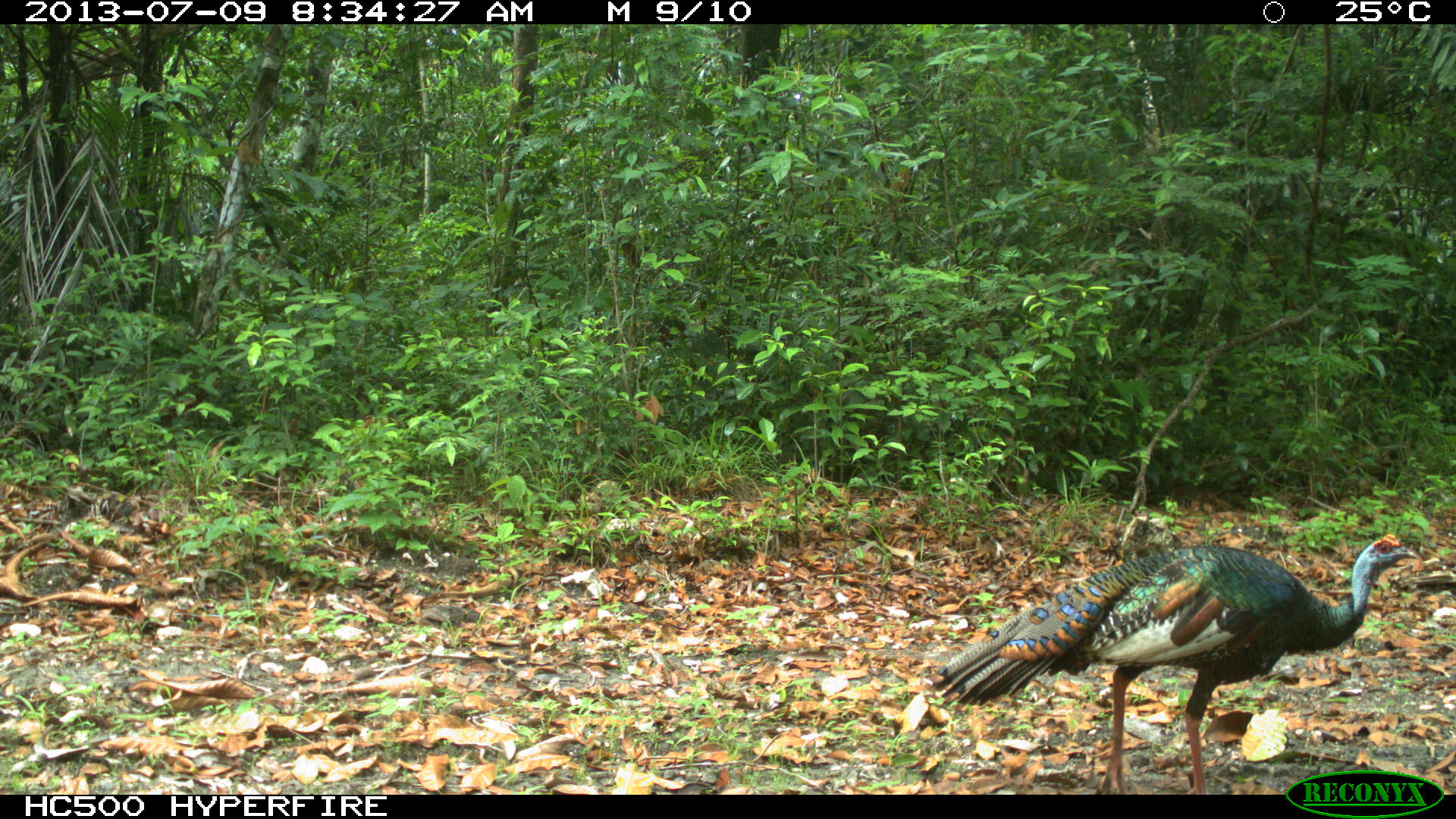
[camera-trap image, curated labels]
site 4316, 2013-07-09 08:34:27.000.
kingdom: Animalia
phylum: Chordata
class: Aves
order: Galliformes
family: Phasianidae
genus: Meleagris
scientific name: Meleagris ocellata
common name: ocellated turkey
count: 1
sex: male